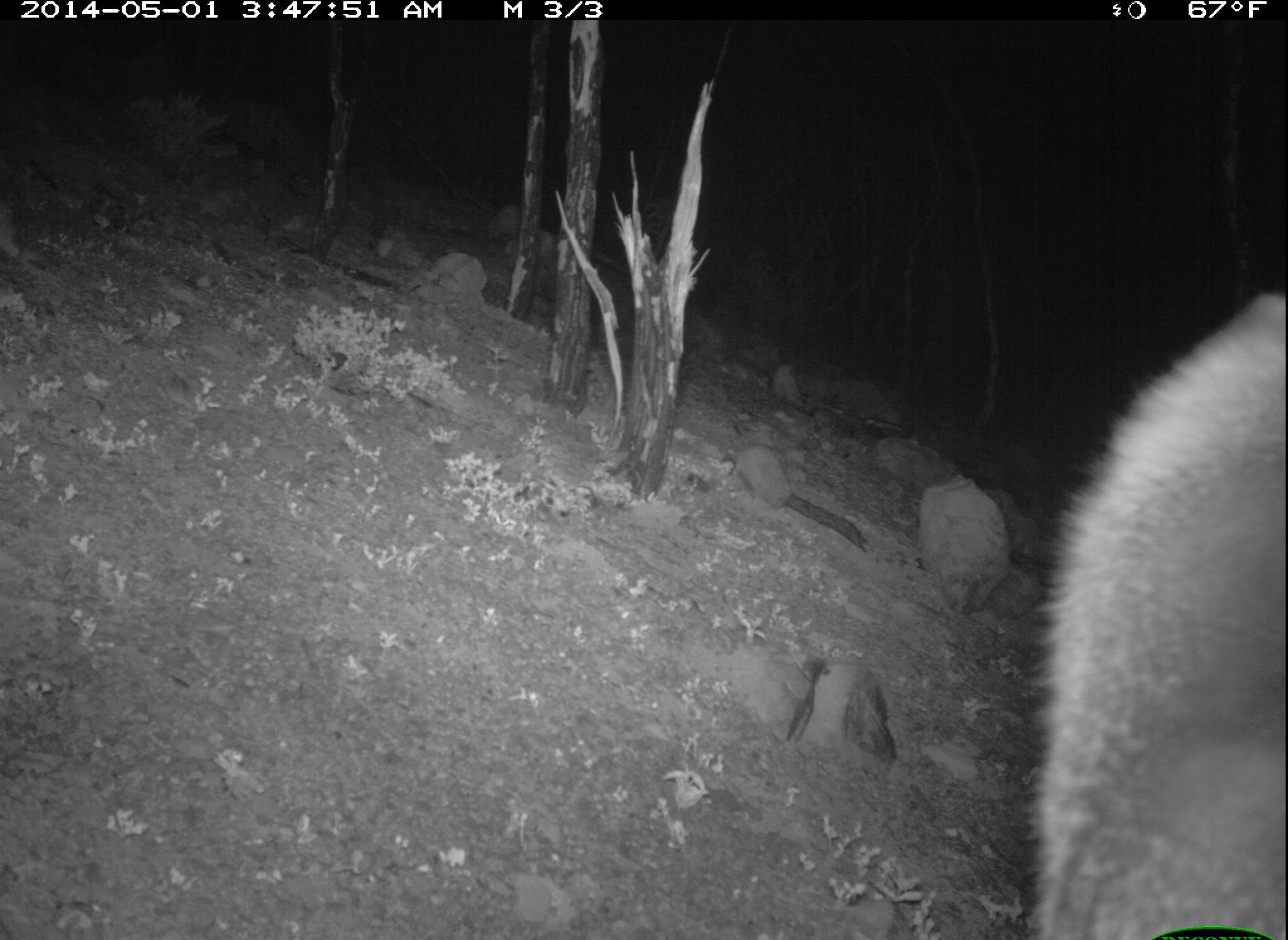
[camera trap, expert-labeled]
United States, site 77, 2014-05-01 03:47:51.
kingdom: Animalia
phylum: Chordata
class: Mammalia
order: Carnivora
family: Canidae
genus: Urocyon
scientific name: Urocyon cinereoargenteus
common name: gray fox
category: fox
Fox (gray fox) (Urocyon cinereoargenteus).